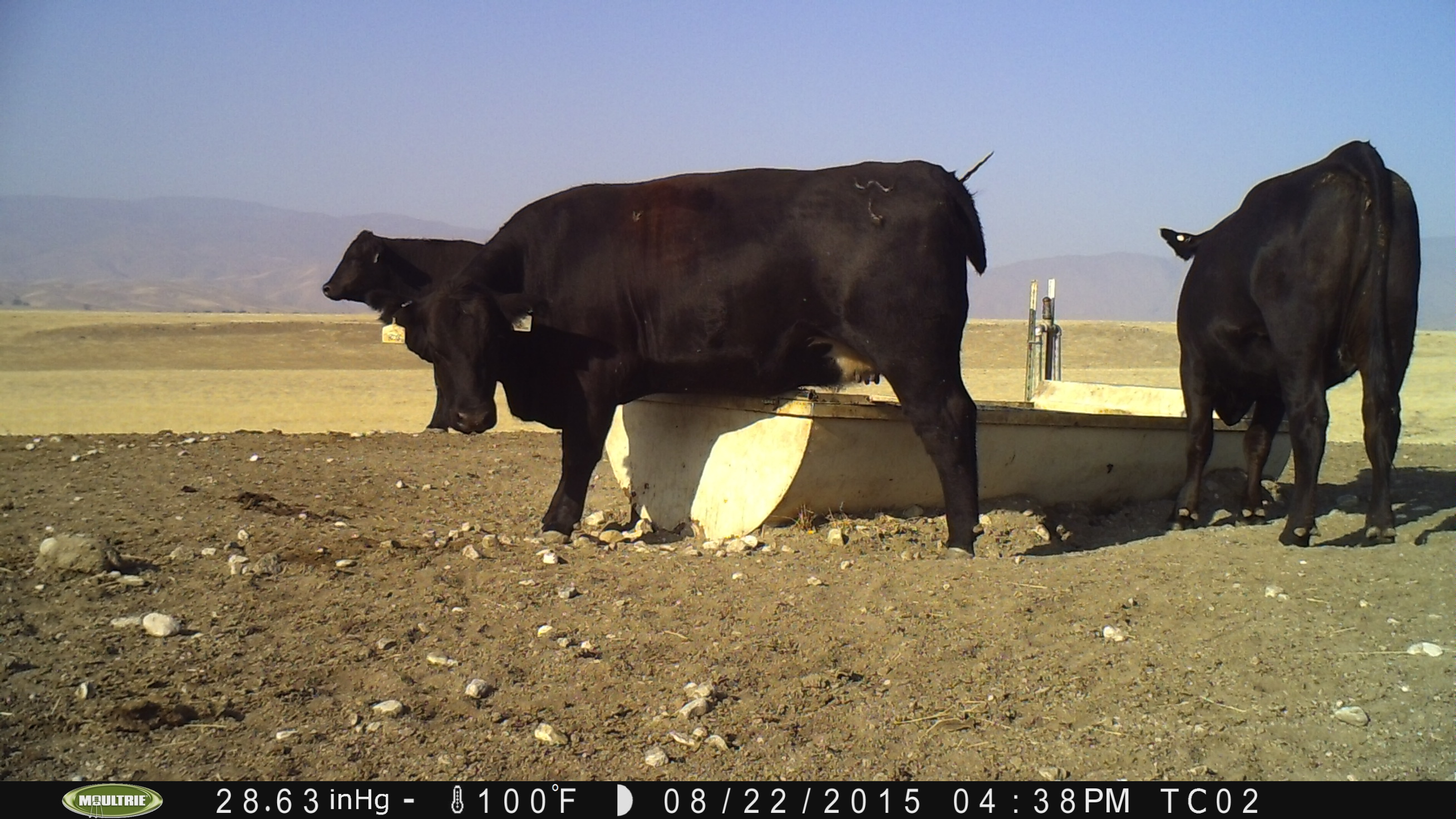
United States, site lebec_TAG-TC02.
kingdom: Animalia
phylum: Chordata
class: Mammalia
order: Artiodactyla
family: Bovidae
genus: Bos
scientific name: Bos taurus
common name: domestic cow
Bos taurus (domestic cow).